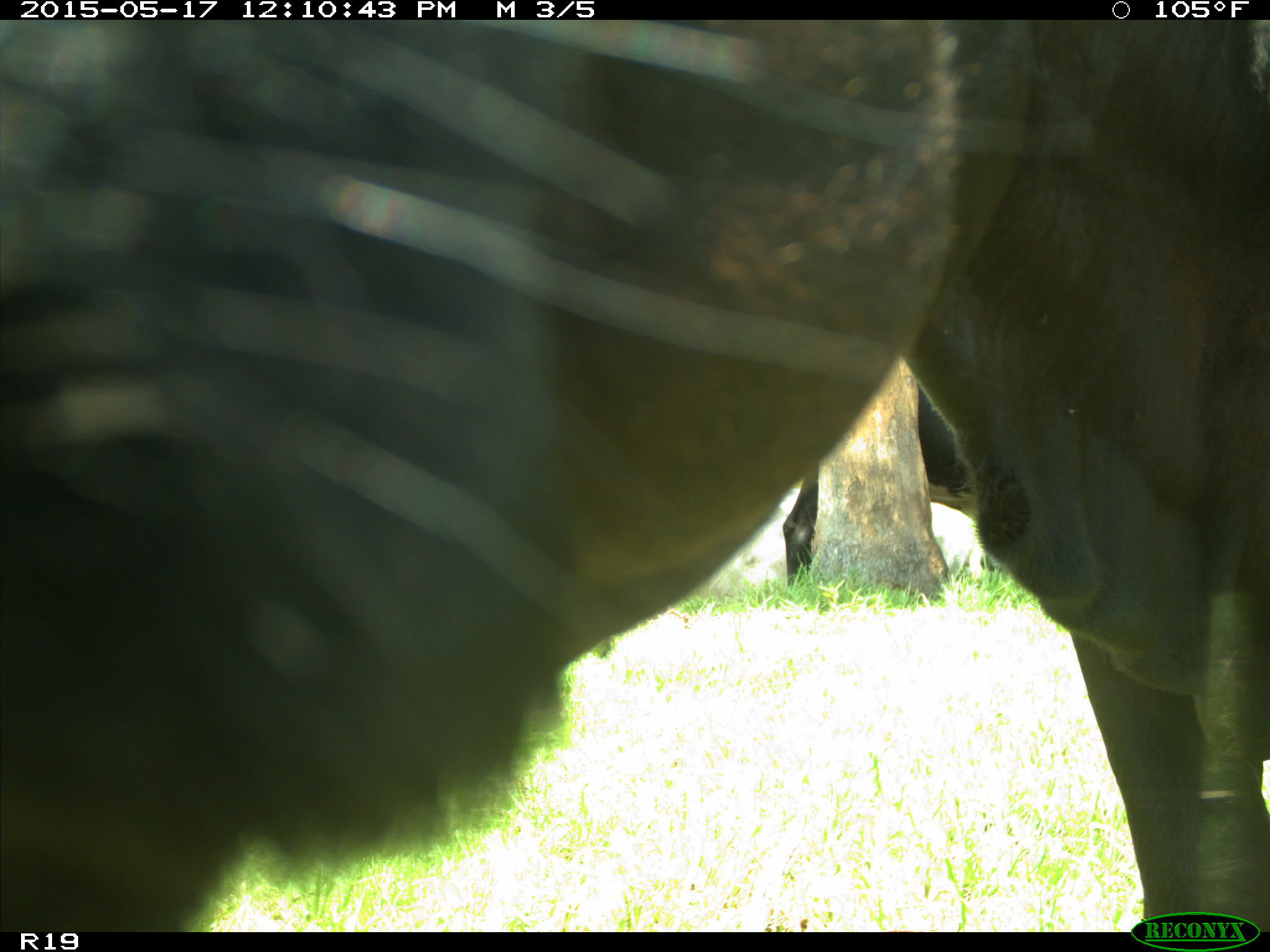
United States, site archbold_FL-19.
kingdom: Animalia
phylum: Chordata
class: Mammalia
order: Artiodactyla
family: Bovidae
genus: Bos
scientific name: Bos taurus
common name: domestic cow